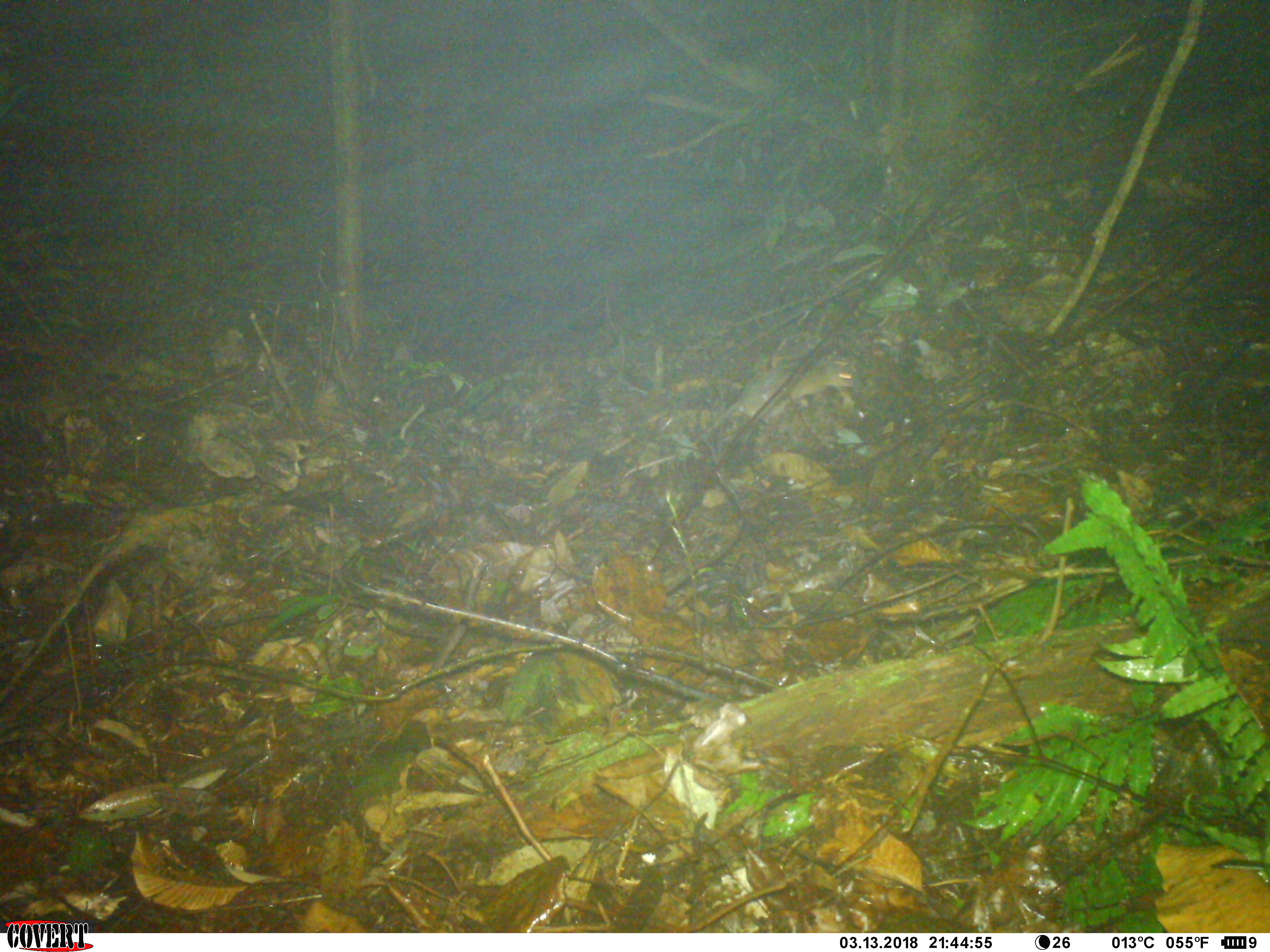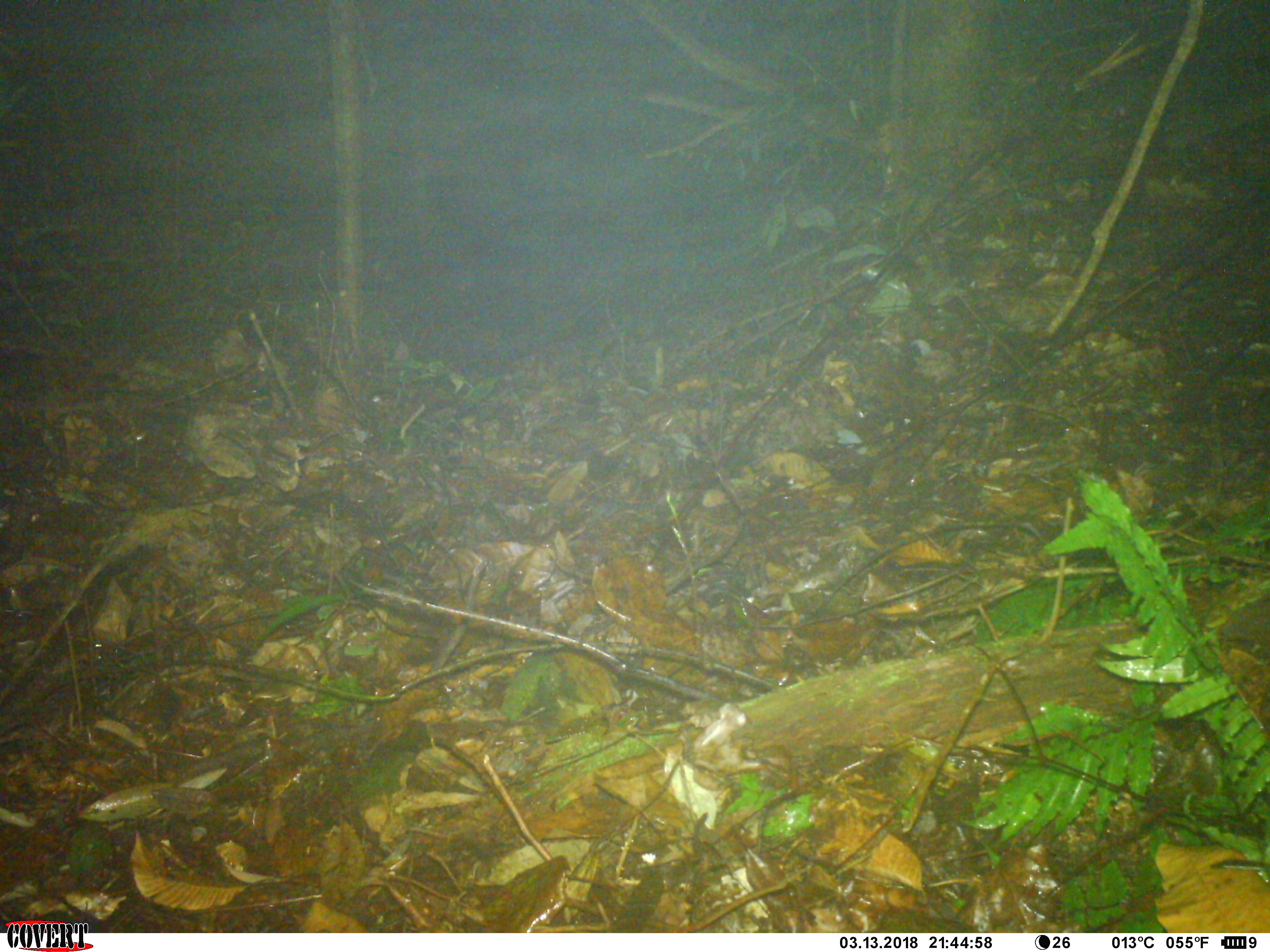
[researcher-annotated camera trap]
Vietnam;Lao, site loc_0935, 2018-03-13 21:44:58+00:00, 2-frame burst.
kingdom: Animalia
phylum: Chordata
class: Mammalia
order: Rodentia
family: Muridae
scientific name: Muridae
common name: old-world mice and rats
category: unidentified murid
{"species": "unidentified murid (old-world mice and rats) (Muridae)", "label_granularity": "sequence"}